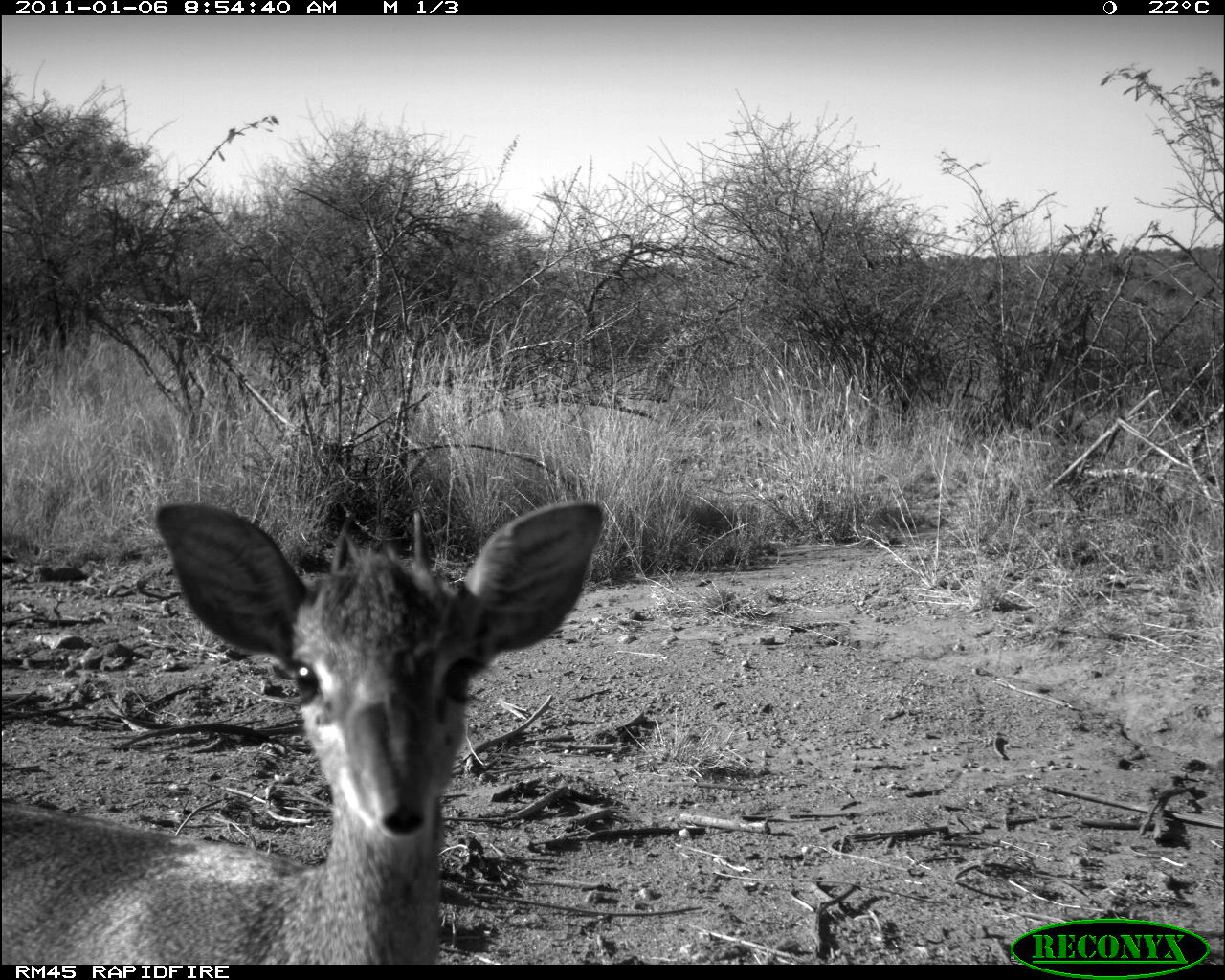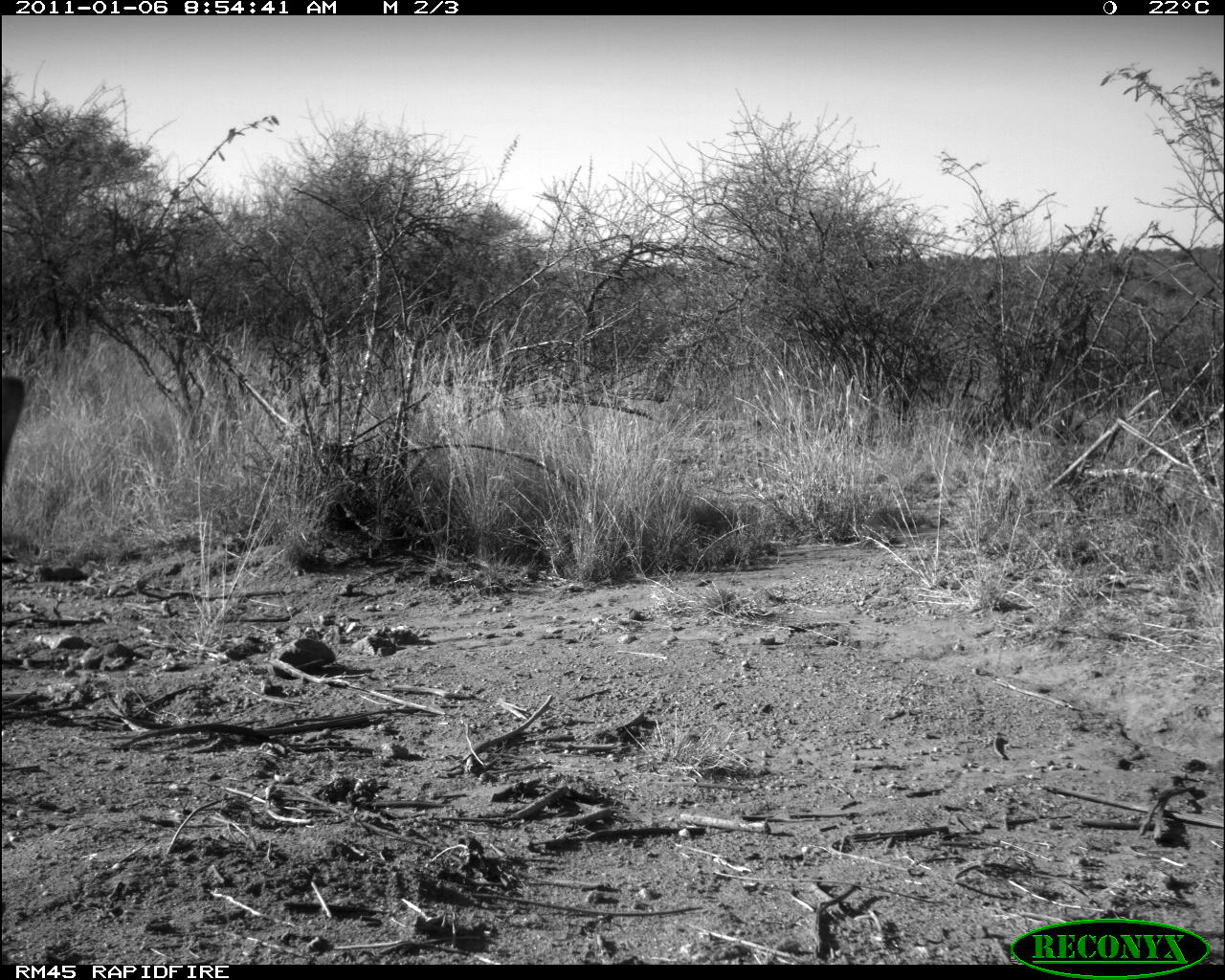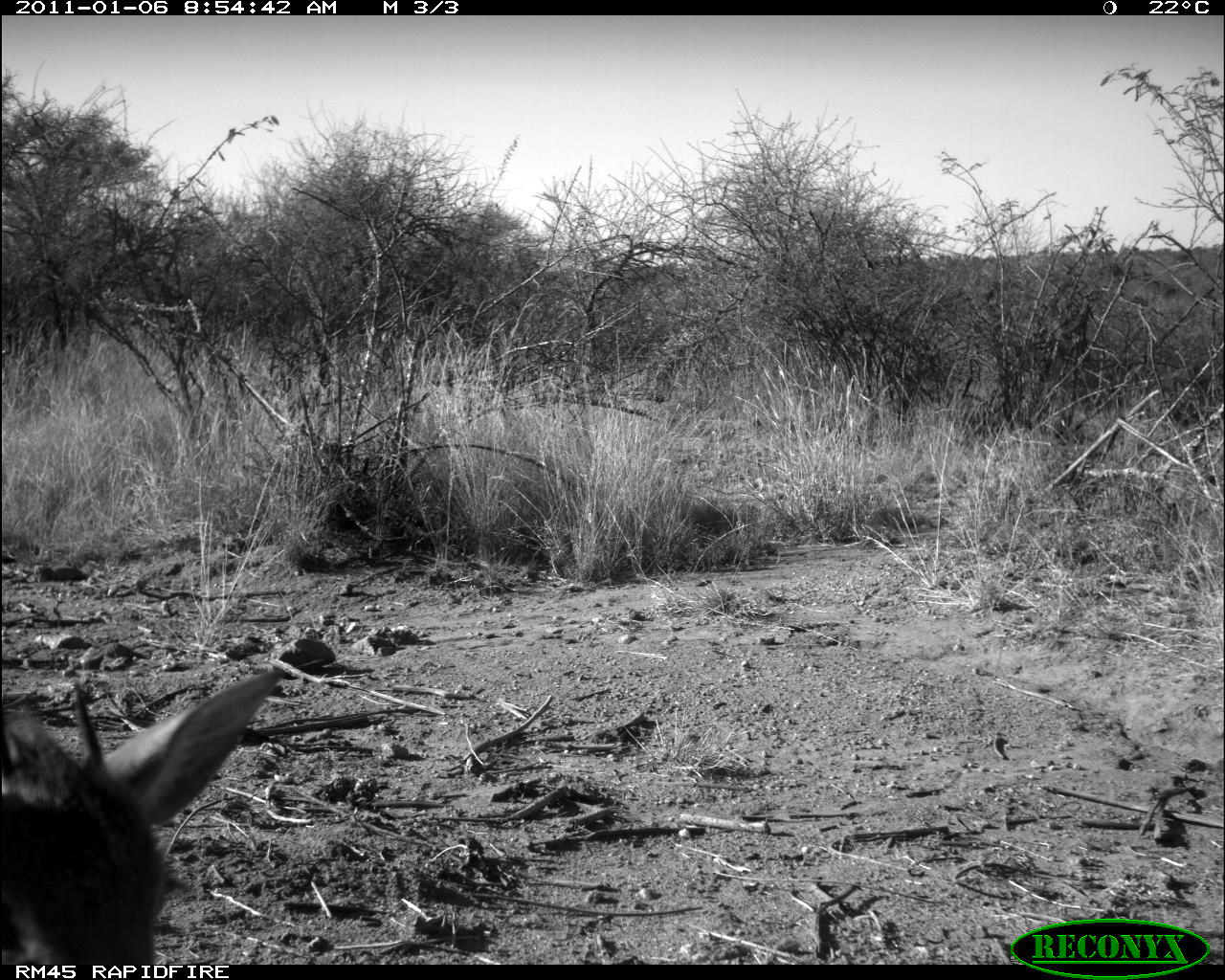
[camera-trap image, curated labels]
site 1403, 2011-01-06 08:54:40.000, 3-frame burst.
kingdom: Animalia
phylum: Chordata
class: Mammalia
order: Artiodactyla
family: Bovidae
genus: Madoqua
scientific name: Madoqua guentheri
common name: günther's dik-dik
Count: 1.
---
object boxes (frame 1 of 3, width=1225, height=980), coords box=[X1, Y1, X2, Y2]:
madoqua guentheri: box=[2, 501, 602, 965]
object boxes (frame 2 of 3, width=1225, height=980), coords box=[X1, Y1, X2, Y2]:
madoqua guentheri: box=[1, 377, 25, 472]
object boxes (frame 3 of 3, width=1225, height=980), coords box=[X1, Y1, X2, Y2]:
madoqua guentheri: box=[0, 666, 284, 965]